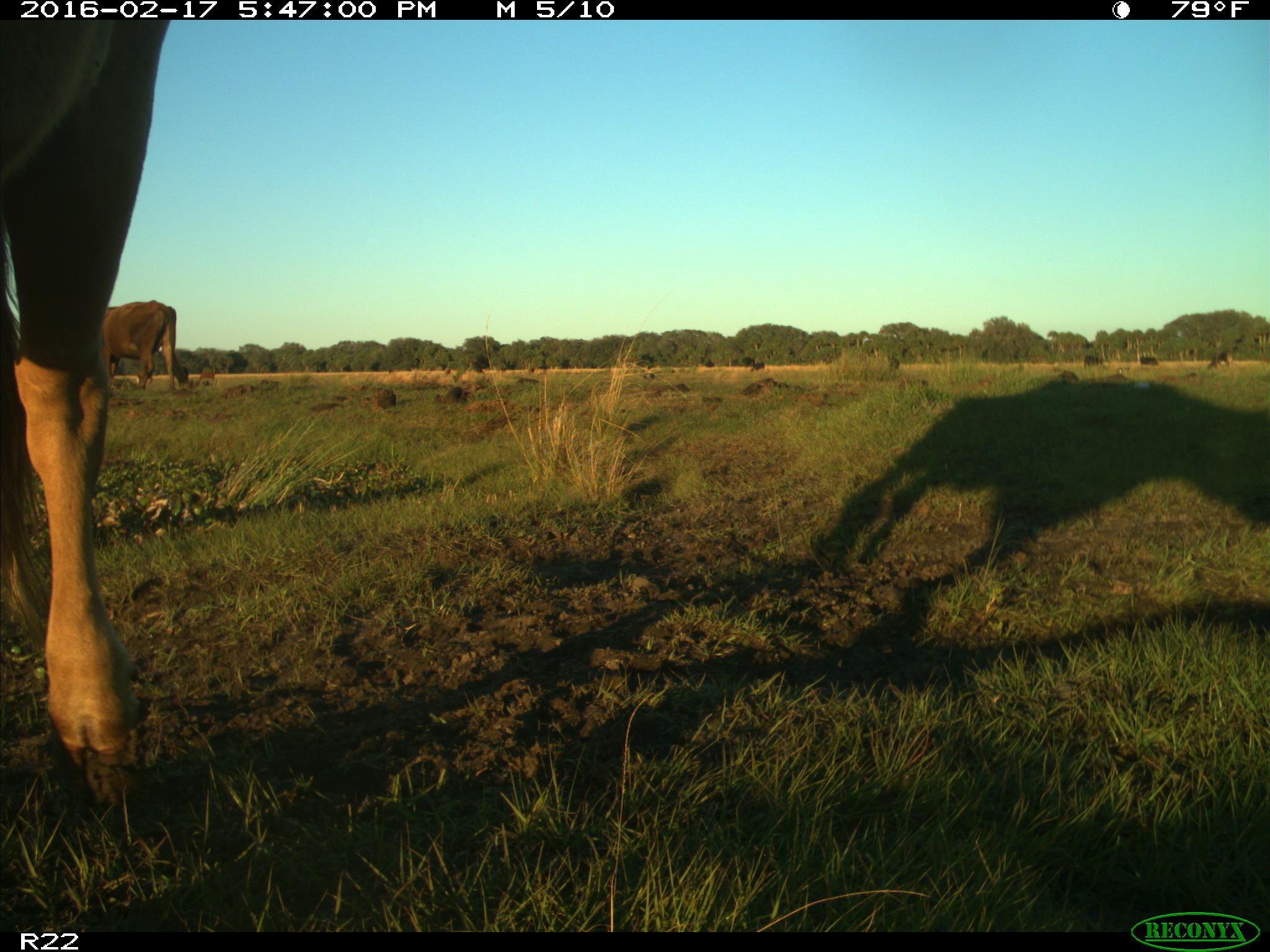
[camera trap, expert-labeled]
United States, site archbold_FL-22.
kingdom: Animalia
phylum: Chordata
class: Mammalia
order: Artiodactyla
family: Bovidae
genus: Bos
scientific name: Bos taurus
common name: domestic cow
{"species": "Bos taurus (domestic cow)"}